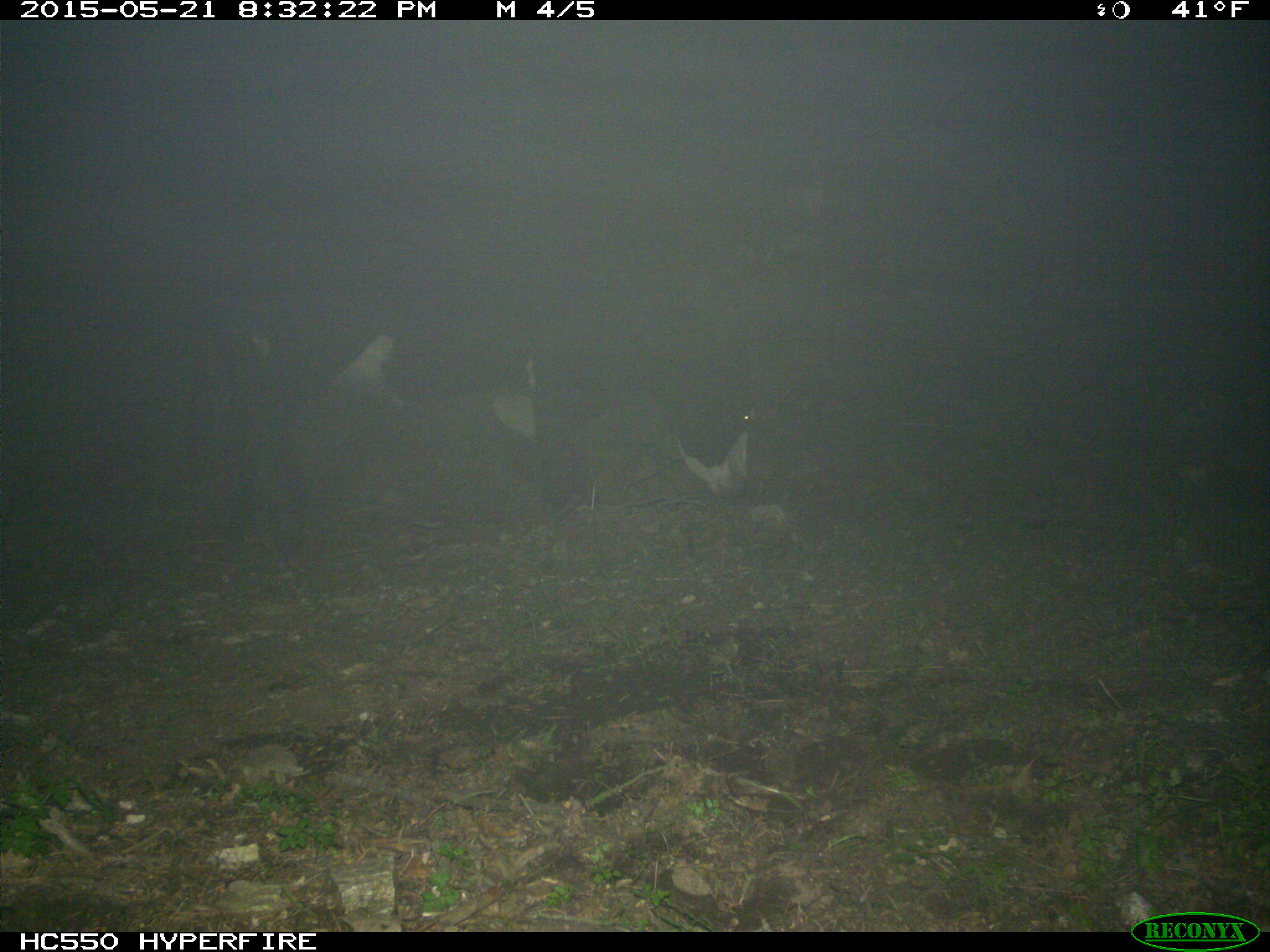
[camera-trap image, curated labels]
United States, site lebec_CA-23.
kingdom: Animalia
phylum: Chordata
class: Mammalia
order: Artiodactyla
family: Bovidae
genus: Bos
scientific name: Bos taurus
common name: domestic cow